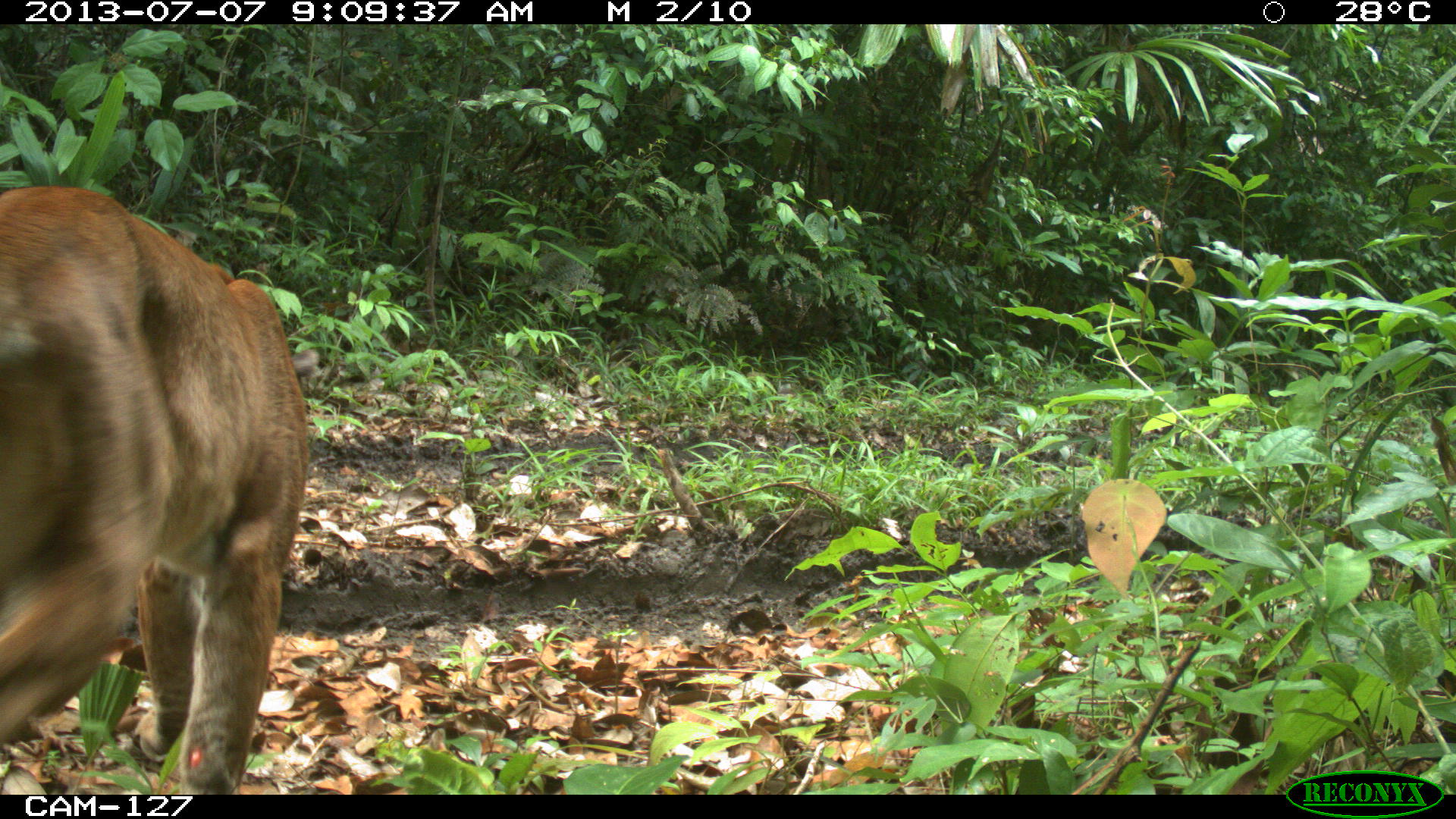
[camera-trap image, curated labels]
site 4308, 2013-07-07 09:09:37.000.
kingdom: Animalia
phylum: Chordata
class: Mammalia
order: Carnivora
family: Felidae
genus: Puma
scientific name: Puma concolor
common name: mountain lion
Puma concolor (mountain lion), count 1, sex male.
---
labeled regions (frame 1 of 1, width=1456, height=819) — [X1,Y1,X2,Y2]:
puma concolor: [0,180,313,791]